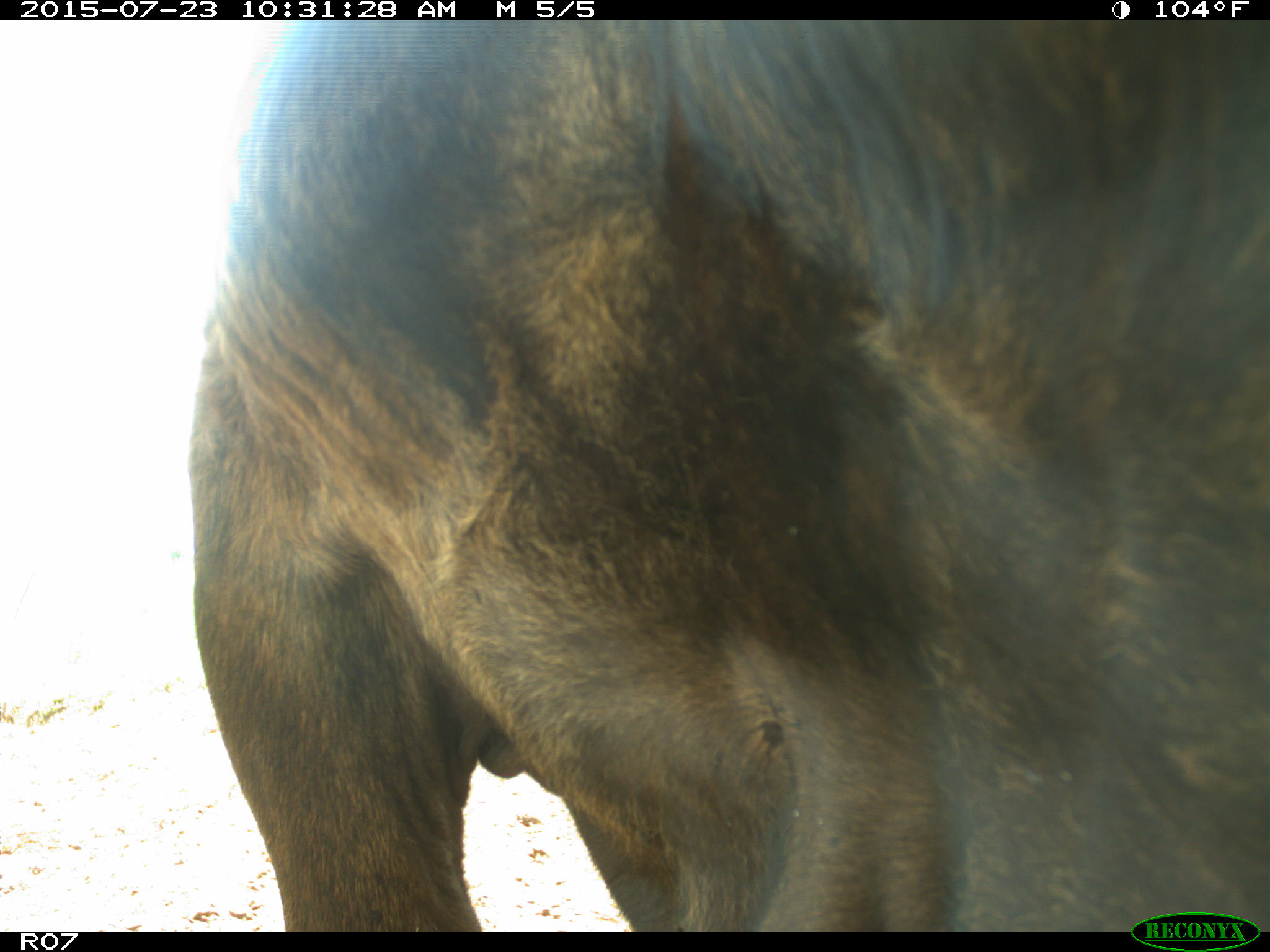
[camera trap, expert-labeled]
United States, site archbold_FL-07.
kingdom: Animalia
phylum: Chordata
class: Mammalia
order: Artiodactyla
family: Bovidae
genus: Bos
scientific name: Bos taurus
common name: domestic cow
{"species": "Bos taurus (domestic cow)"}